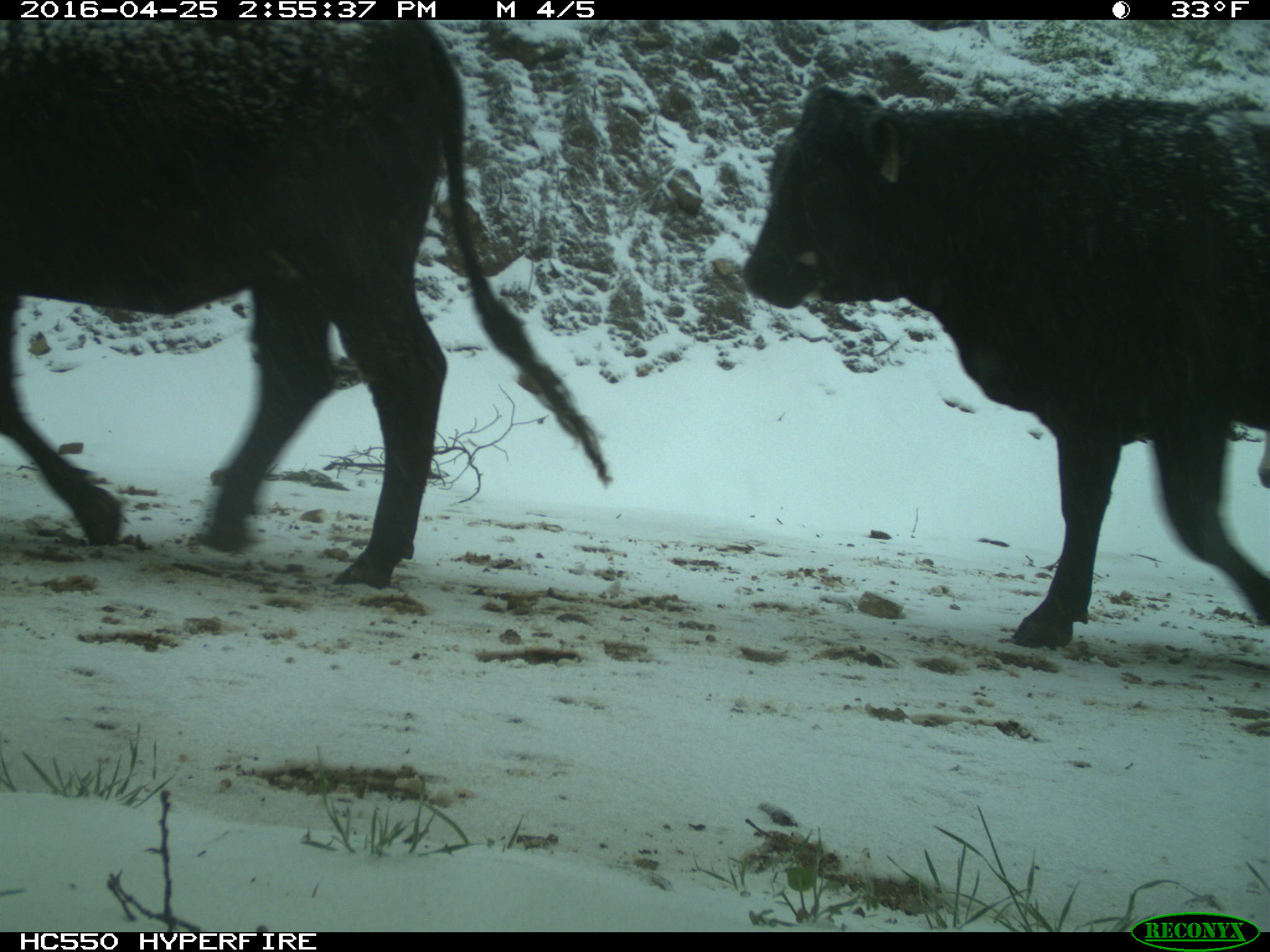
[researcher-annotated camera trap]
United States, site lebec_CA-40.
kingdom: Animalia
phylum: Chordata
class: Mammalia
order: Artiodactyla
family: Bovidae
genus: Bos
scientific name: Bos taurus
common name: domestic cow